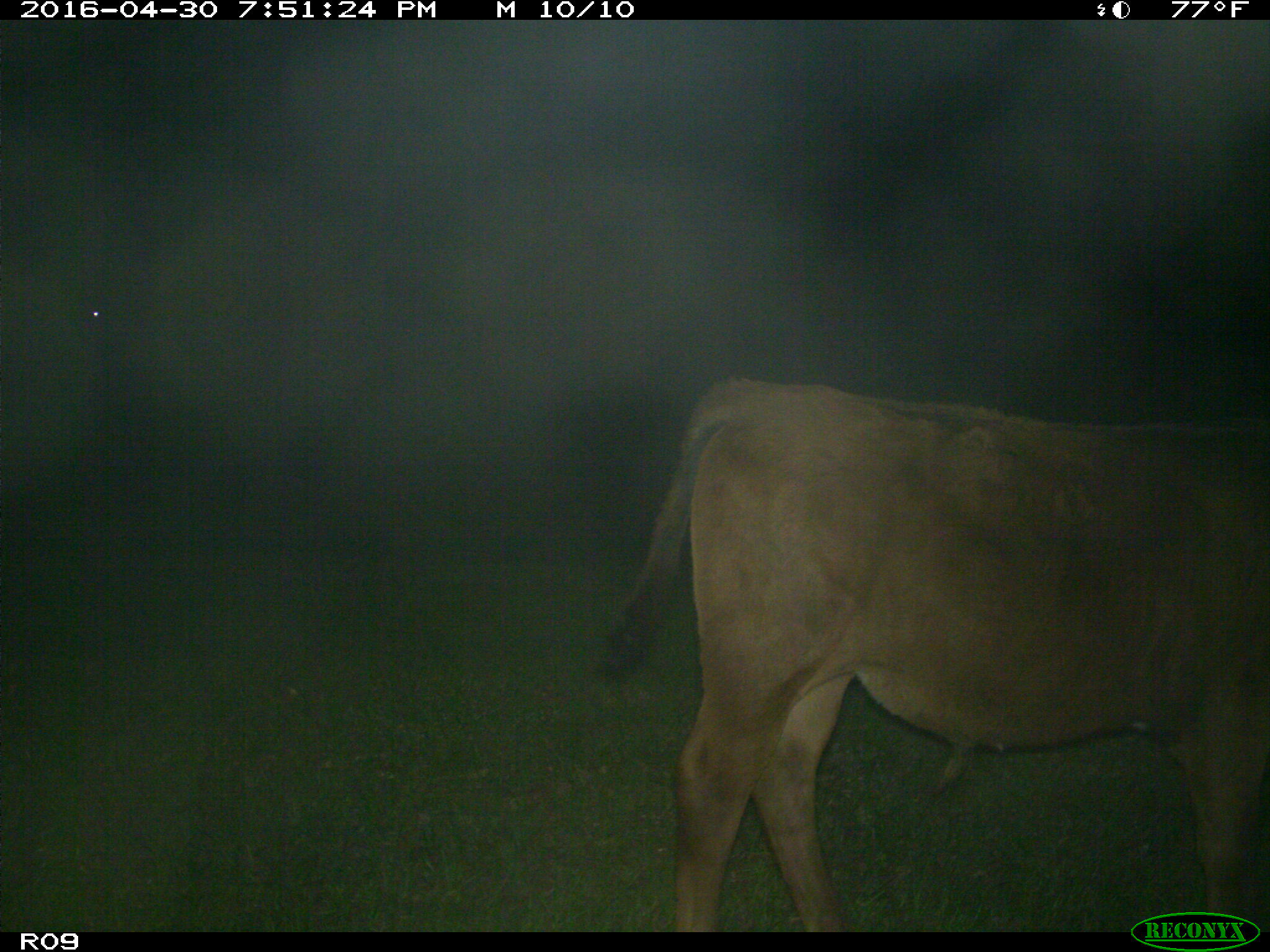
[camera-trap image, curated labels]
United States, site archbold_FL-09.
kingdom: Animalia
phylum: Chordata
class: Mammalia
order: Artiodactyla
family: Bovidae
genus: Bos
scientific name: Bos taurus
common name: domestic cow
Bos taurus (domestic cow).